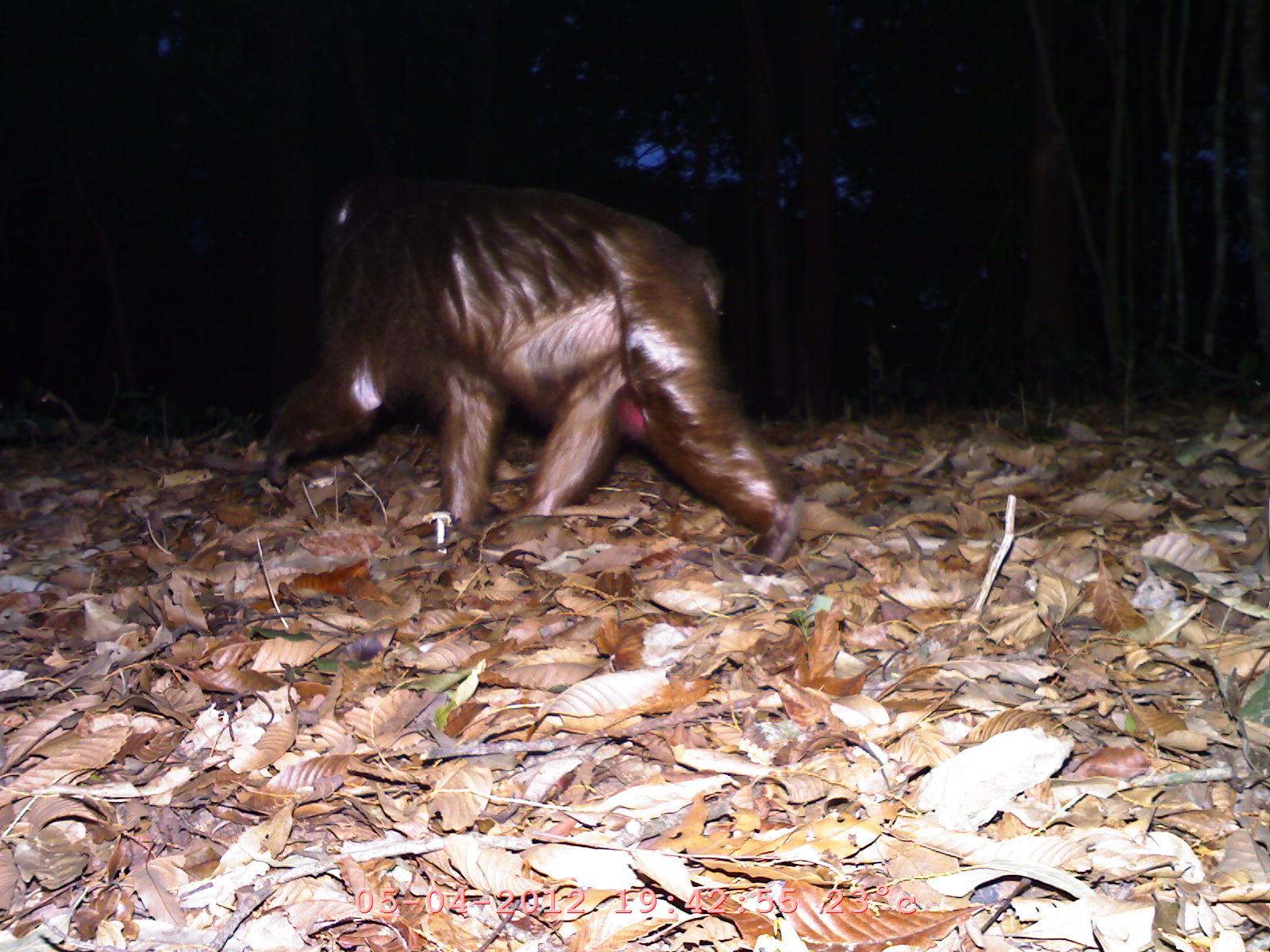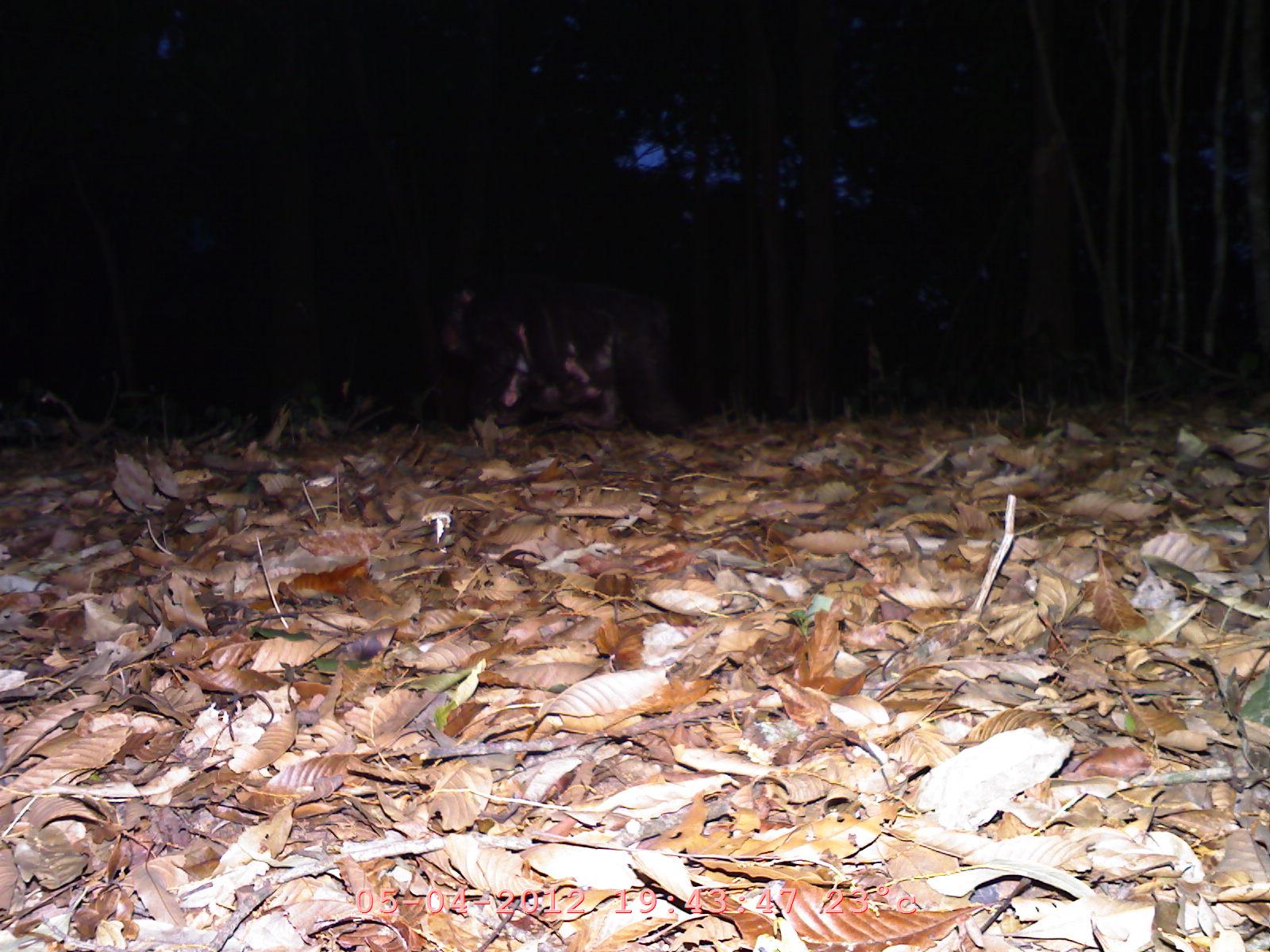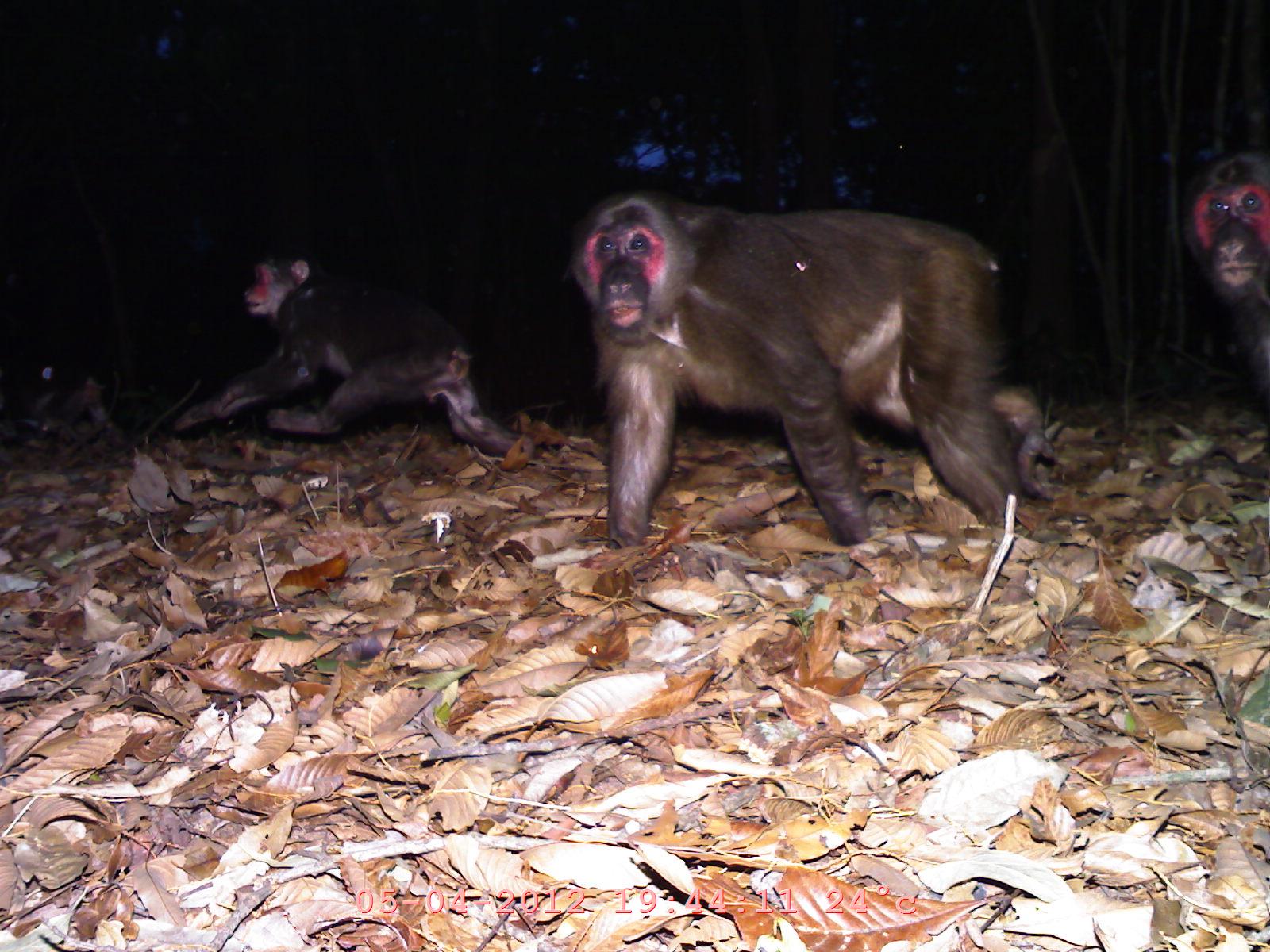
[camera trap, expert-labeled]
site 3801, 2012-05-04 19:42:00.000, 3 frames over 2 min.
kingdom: Animalia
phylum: Chordata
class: Mammalia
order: Primates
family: Cercopithecidae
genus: Macaca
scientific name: Macaca arctoides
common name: stump-tailed macaque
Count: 1.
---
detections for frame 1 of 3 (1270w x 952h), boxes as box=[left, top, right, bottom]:
macaca arctoides: box=[239, 168, 799, 565]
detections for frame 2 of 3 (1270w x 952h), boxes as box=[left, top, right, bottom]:
macaca arctoides: box=[435, 278, 700, 445]; box=[492, 318, 616, 427]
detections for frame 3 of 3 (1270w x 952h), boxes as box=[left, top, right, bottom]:
macaca arctoides: box=[561, 187, 1056, 554]; box=[166, 245, 543, 460]; box=[1172, 144, 1270, 433]; box=[0, 356, 121, 455]